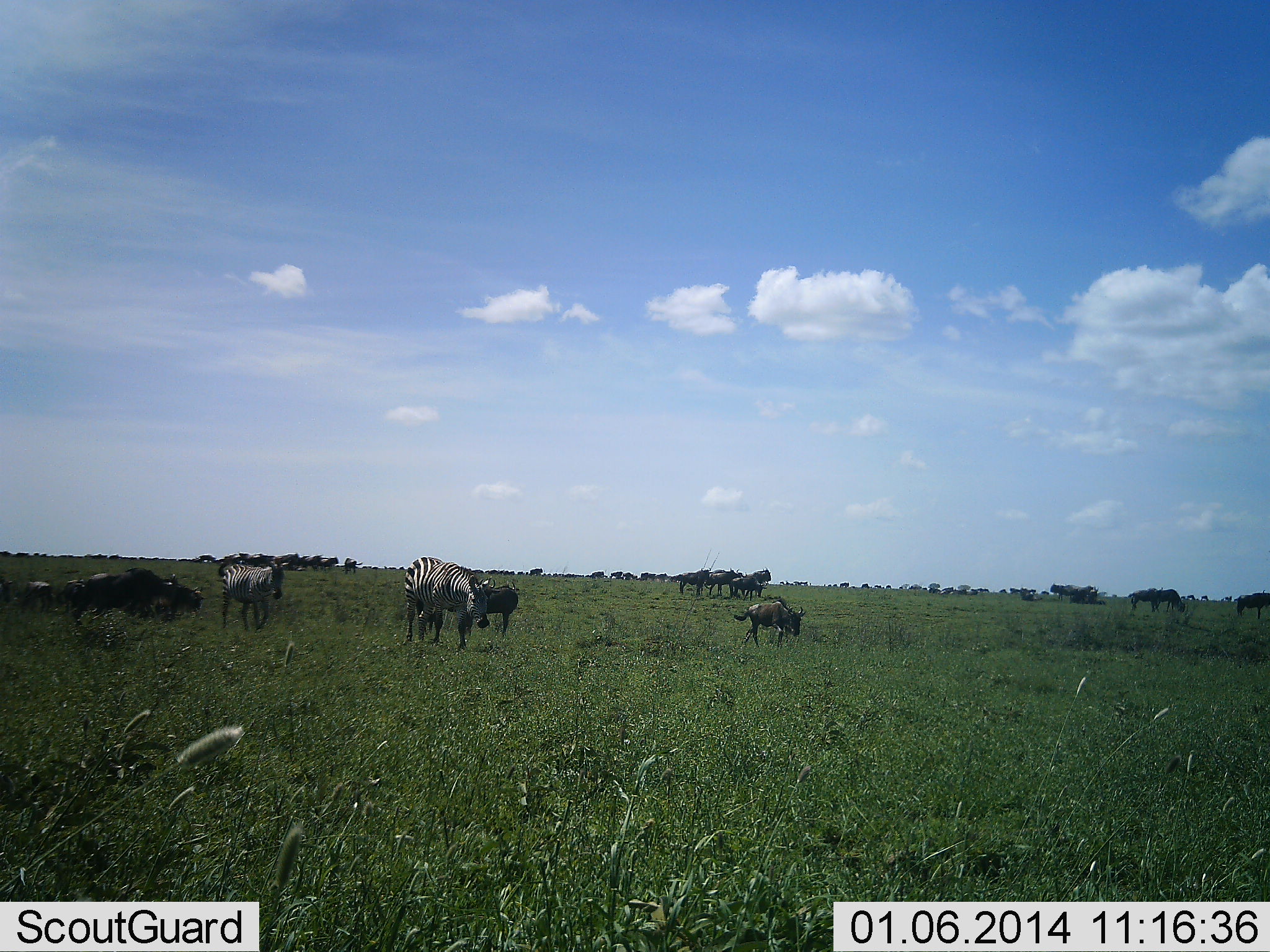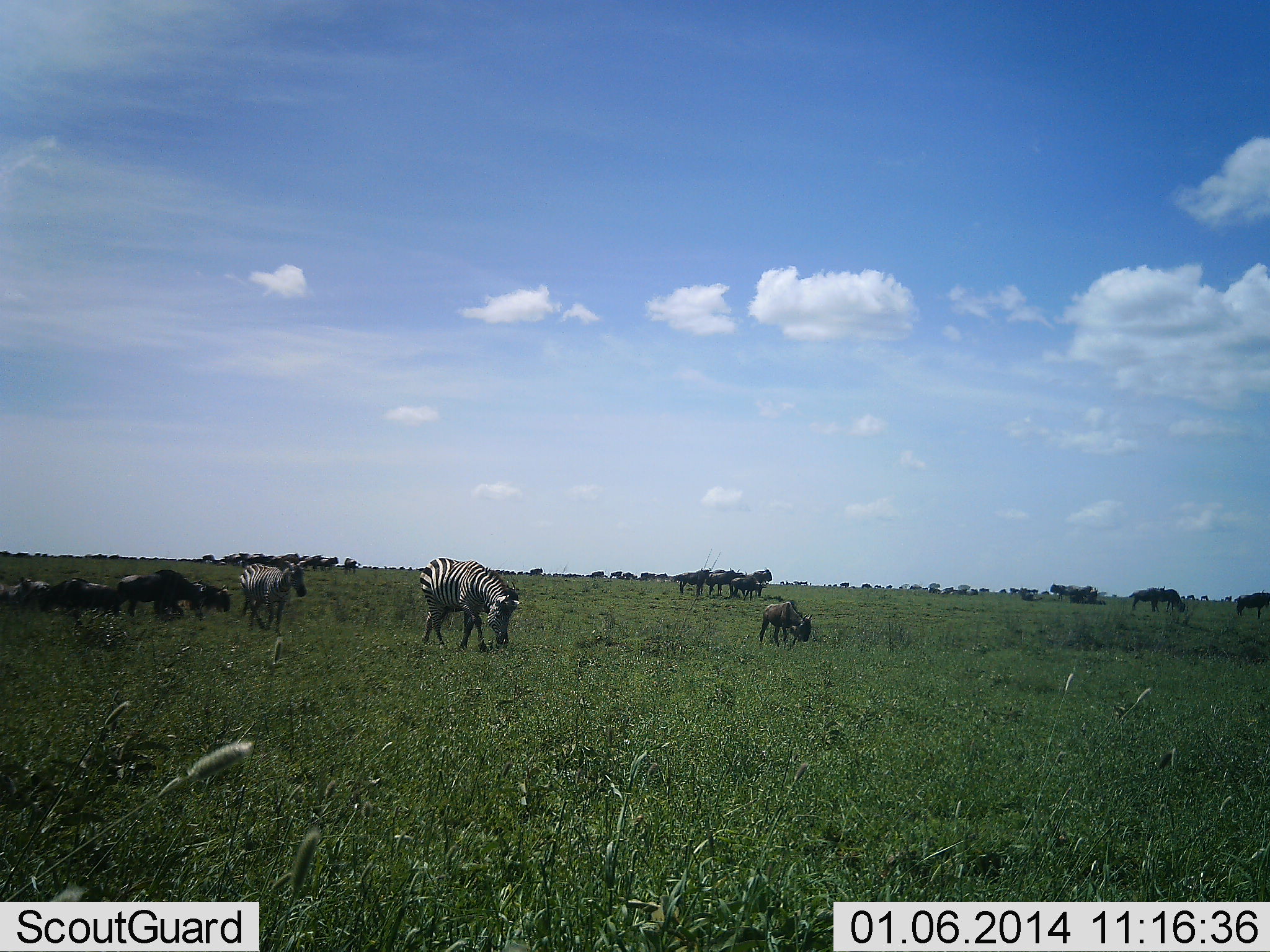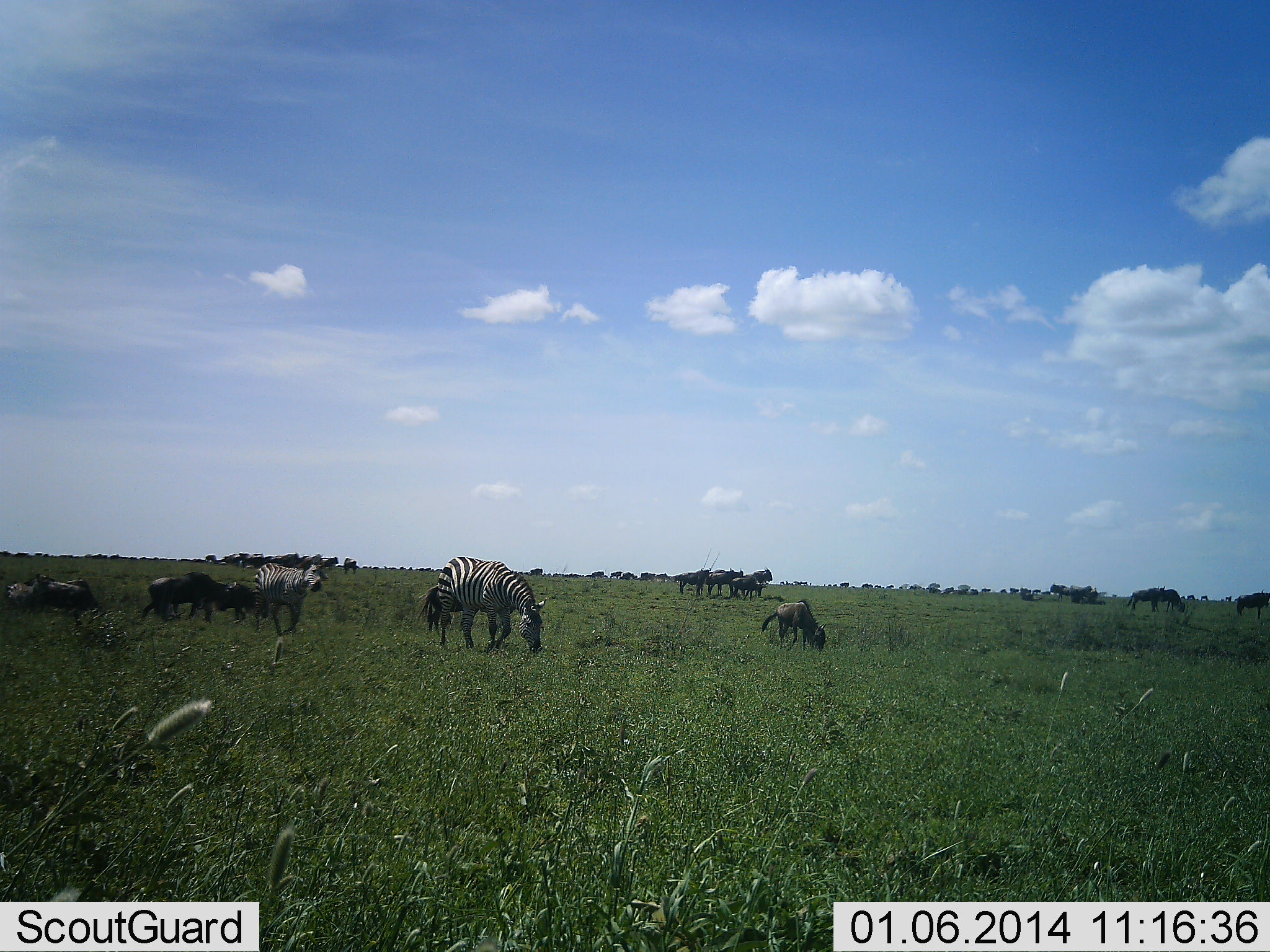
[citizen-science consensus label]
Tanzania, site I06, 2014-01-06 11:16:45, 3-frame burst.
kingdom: Animalia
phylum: Chordata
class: Mammalia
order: Artiodactyla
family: Bovidae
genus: Connochaetes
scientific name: Connochaetes taurinus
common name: blue wildebeest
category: wildebeest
Wildebeest (blue wildebeest) (Connochaetes taurinus), count 11-50. Behavior (volunteer vote fractions): standing 20%, resting 0%, moving 70%, interacting 0%. Young present (vote fraction): 20%. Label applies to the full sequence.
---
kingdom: Animalia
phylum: Chordata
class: Mammalia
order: Perissodactyla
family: Equidae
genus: Equus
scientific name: Equus quagga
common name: plains zebra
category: zebra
Zebra (plains zebra) (Equus quagga), count 2. Behavior (volunteer vote fractions): standing 30%, resting 0%, moving 50%, interacting 0%. Young present (vote fraction): 0%. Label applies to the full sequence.